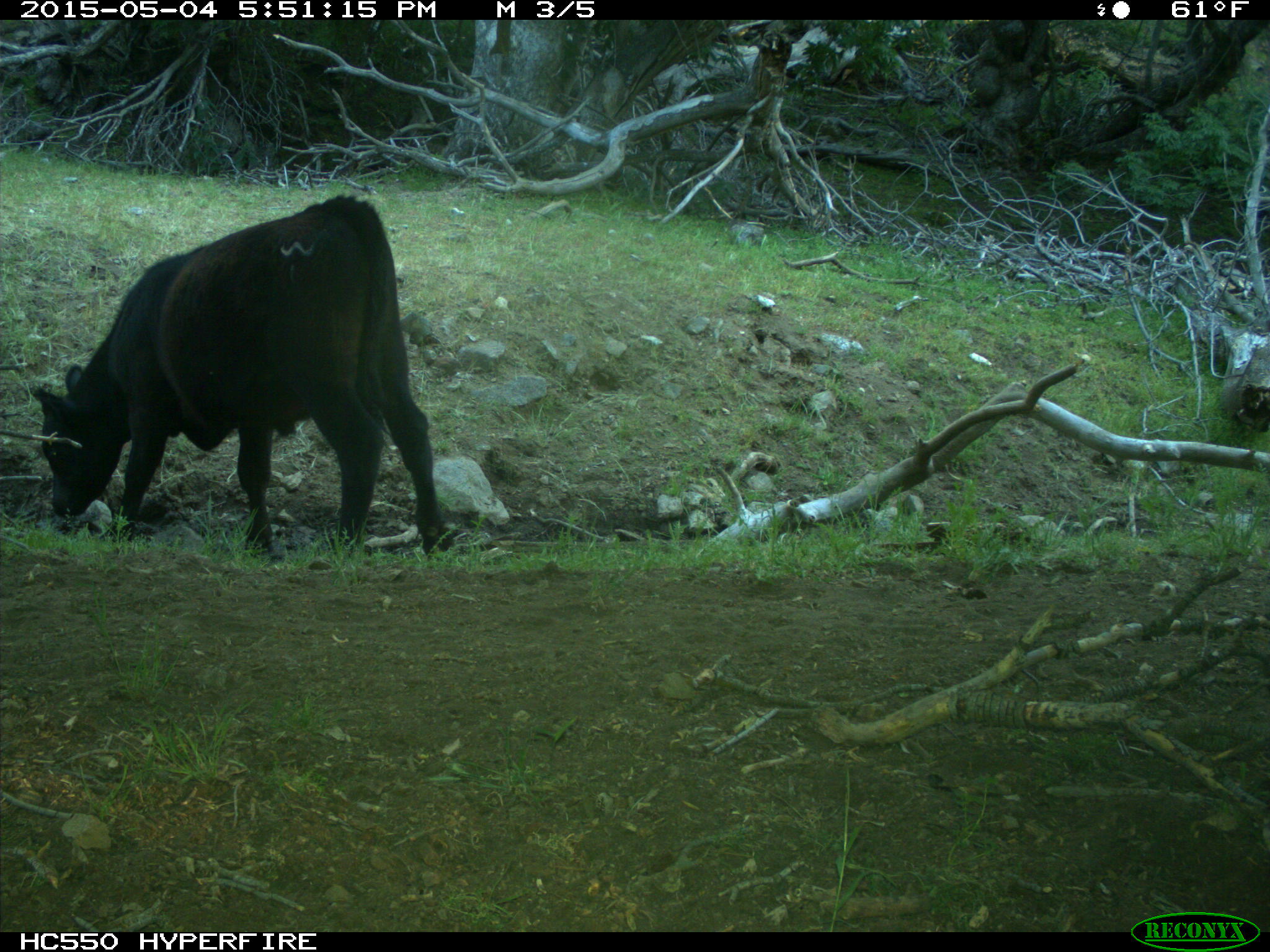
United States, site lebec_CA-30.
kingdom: Animalia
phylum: Chordata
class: Mammalia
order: Artiodactyla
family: Bovidae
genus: Bos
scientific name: Bos taurus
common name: domestic cow